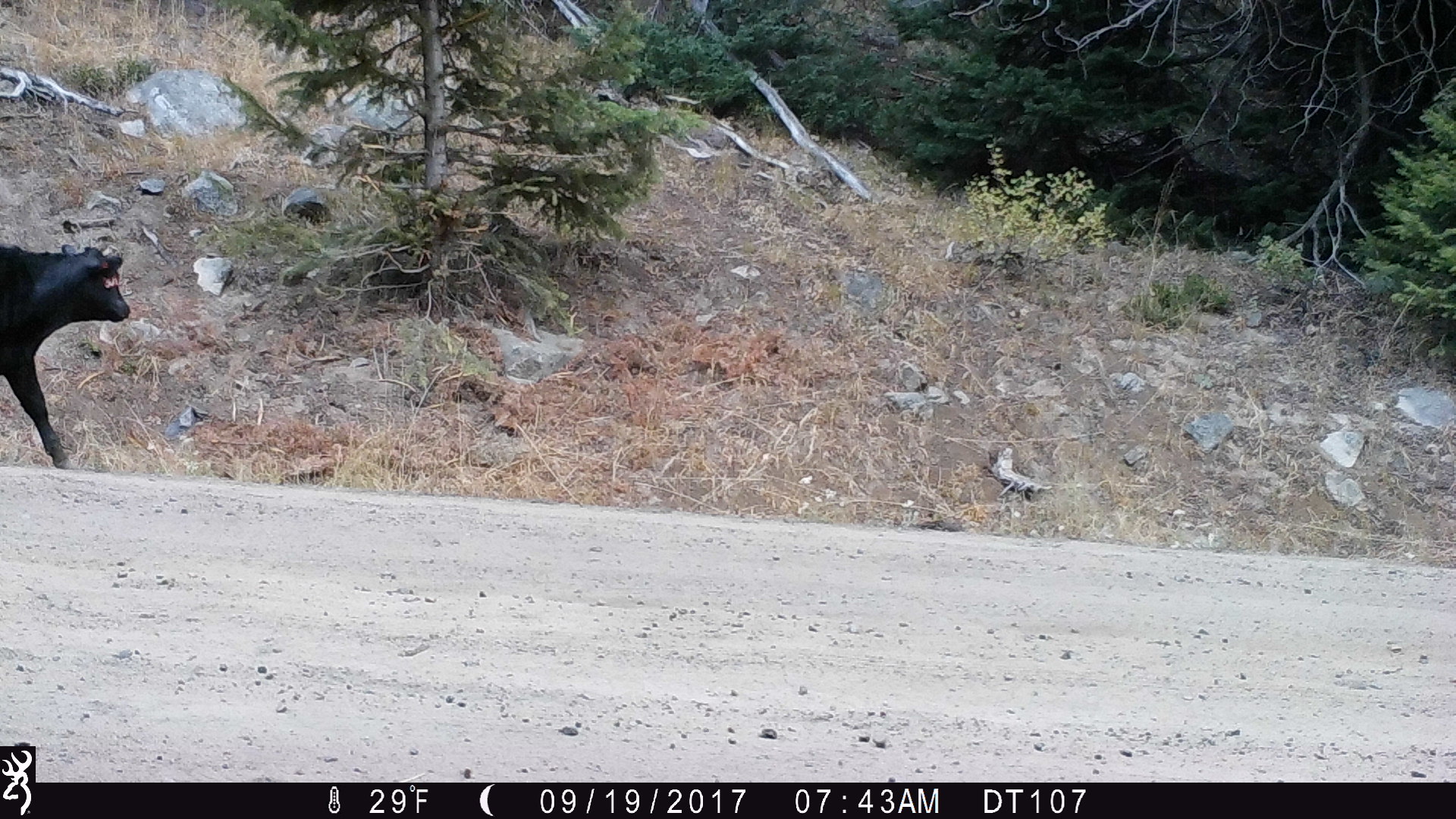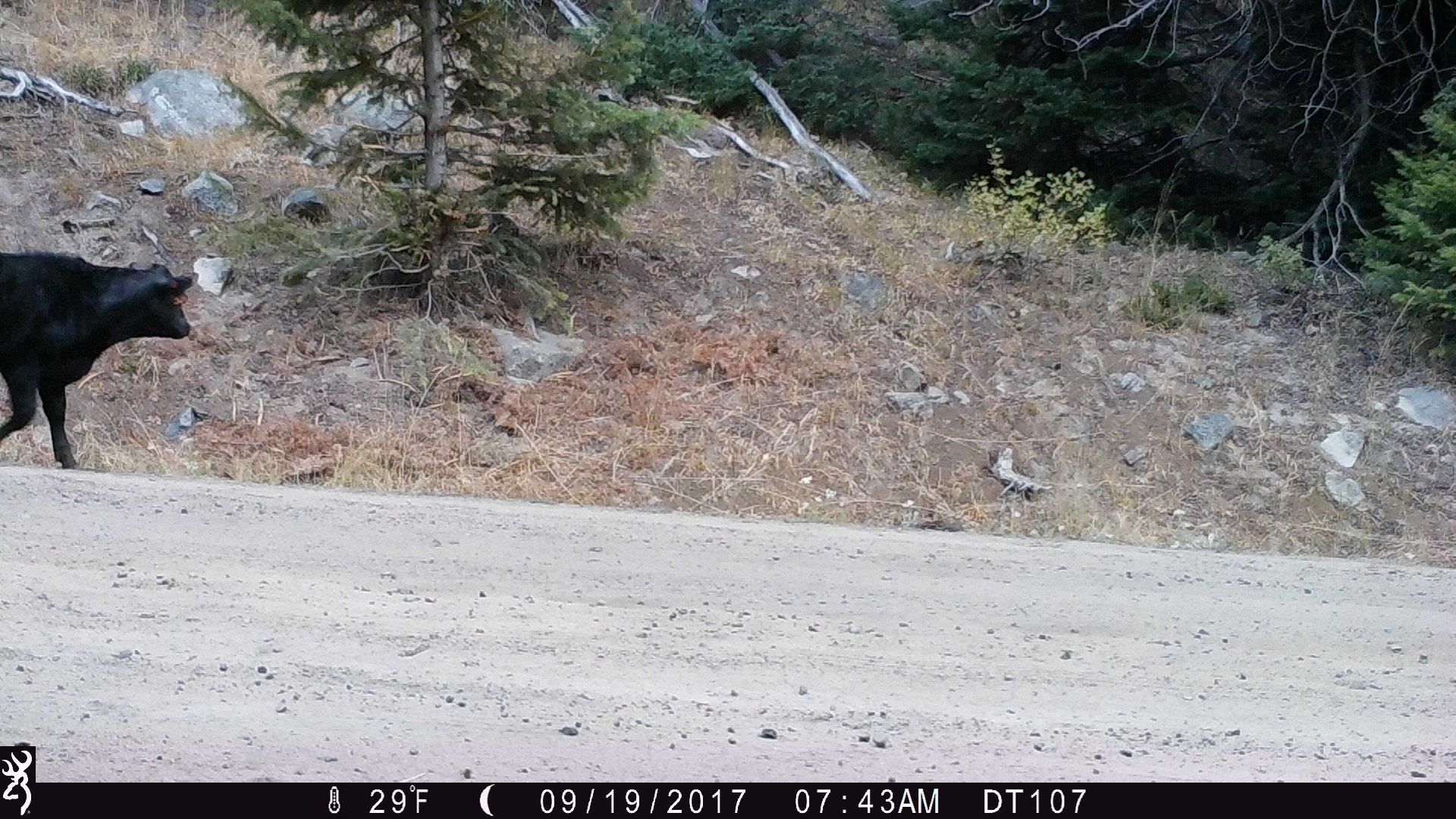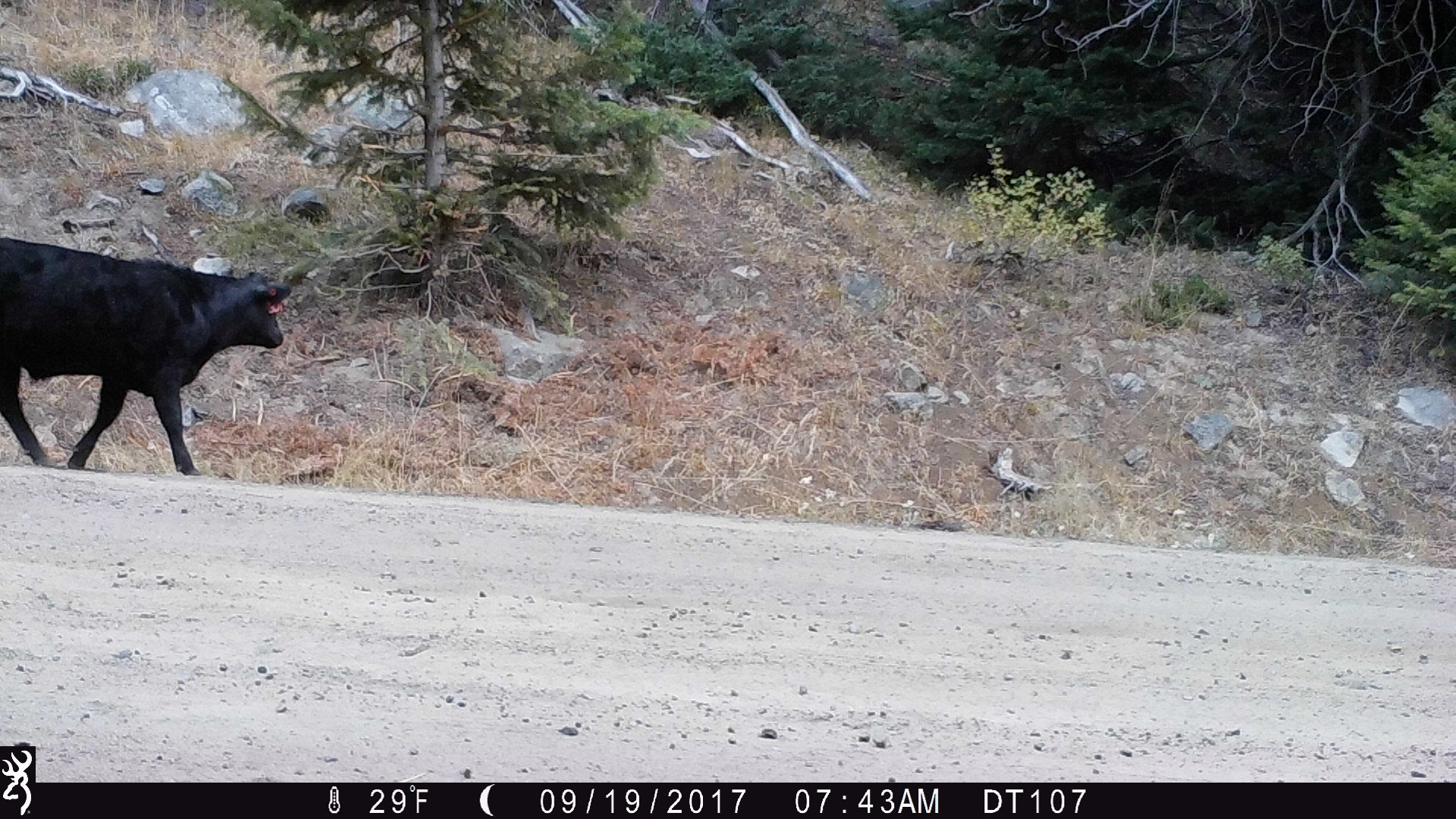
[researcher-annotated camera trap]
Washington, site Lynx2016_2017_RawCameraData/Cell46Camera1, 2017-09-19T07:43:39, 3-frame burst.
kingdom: Animalia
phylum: Chordata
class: Mammalia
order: Artiodactyla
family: Bovidae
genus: Bos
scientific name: Bos taurus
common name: domestic cattle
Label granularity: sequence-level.